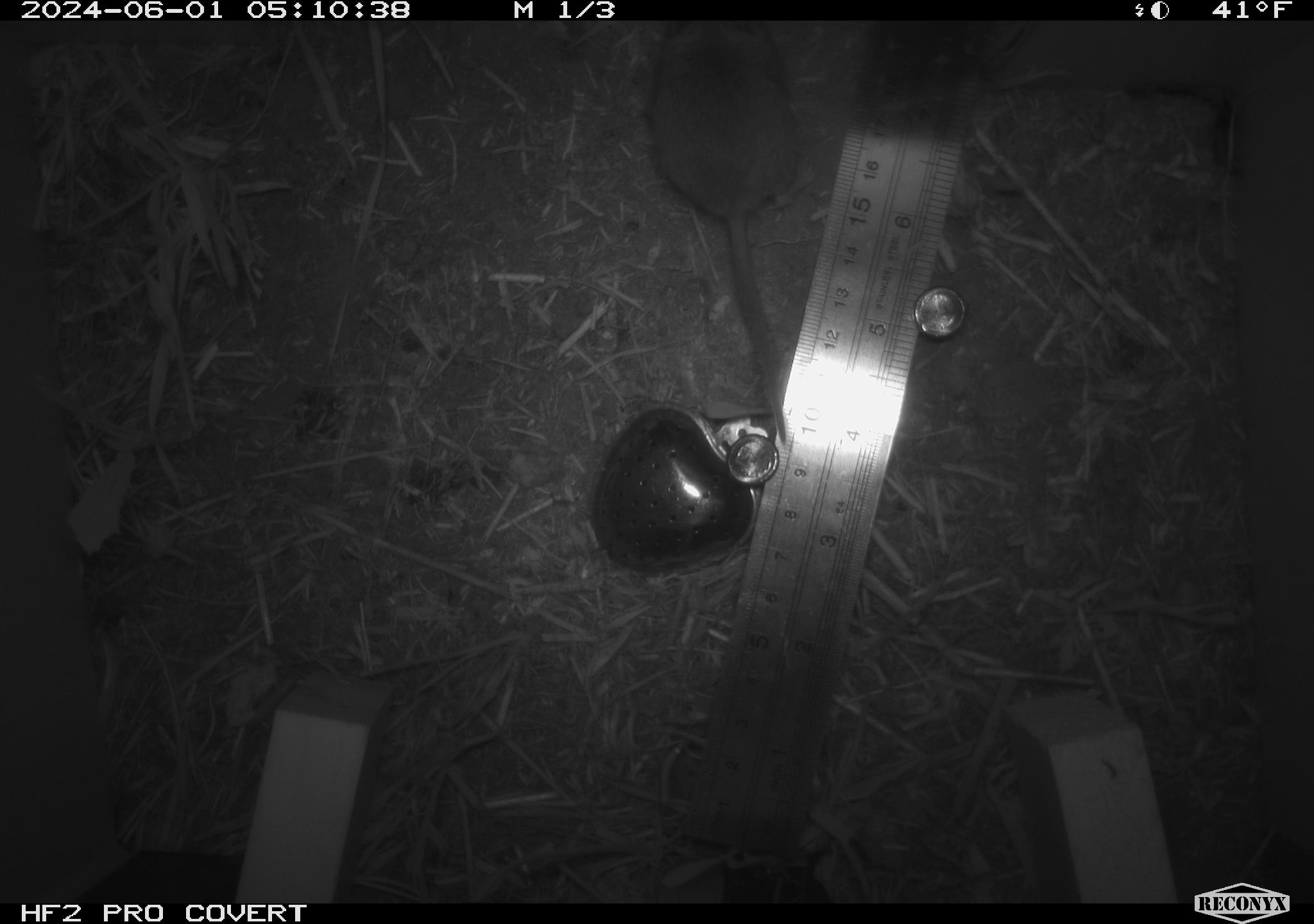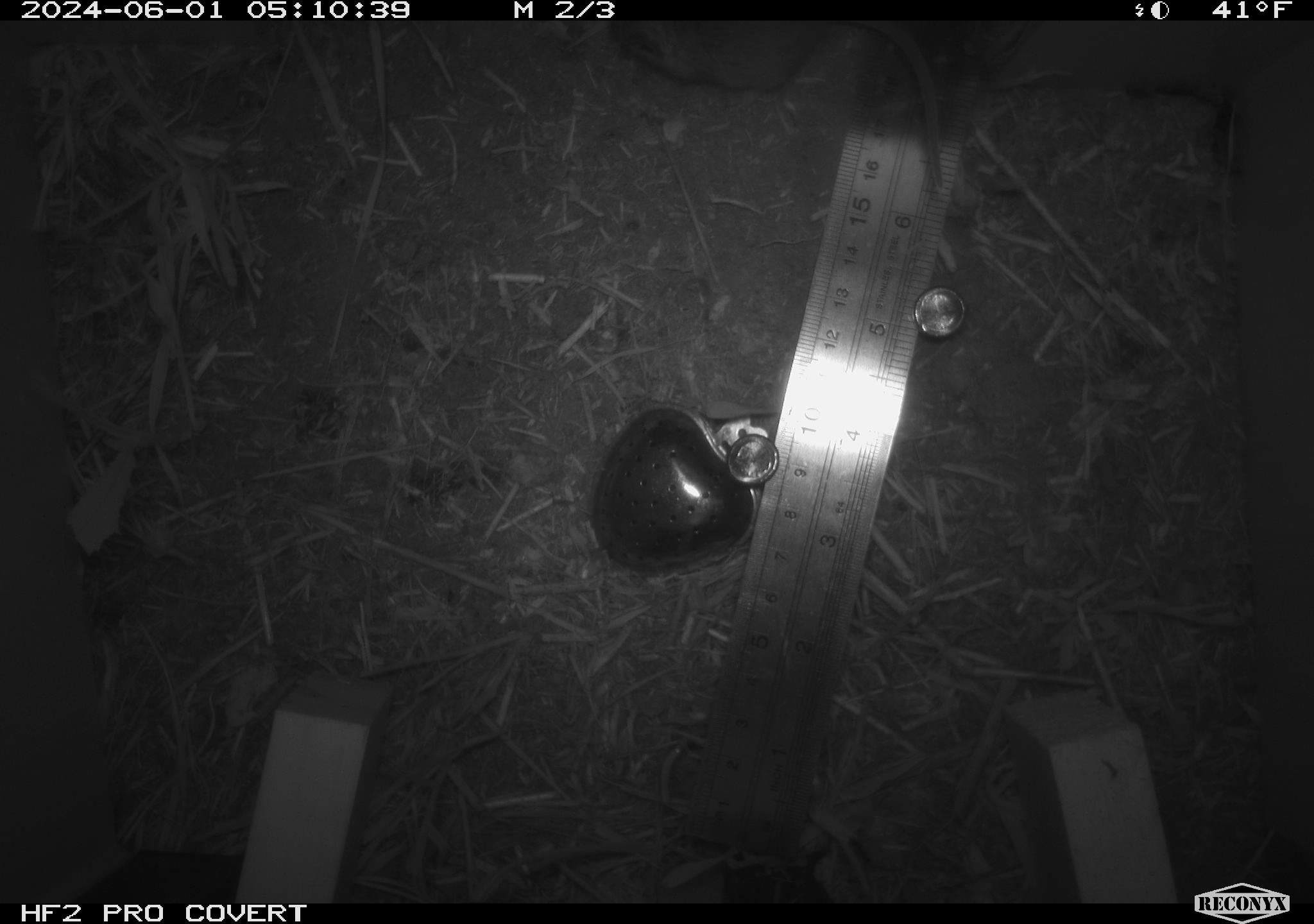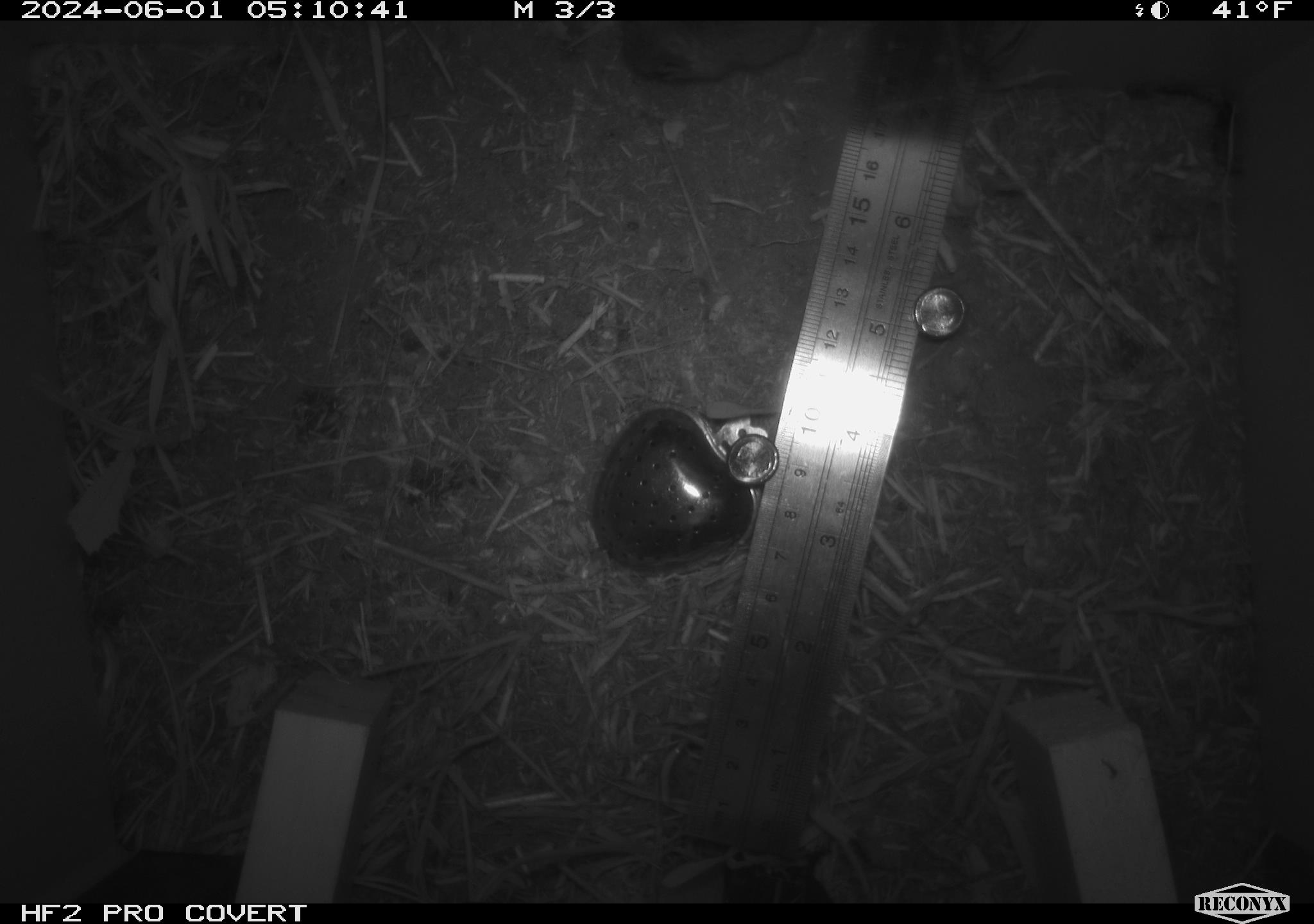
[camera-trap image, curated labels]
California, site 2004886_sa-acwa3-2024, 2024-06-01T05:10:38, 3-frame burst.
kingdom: Animalia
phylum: Chordata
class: Mammalia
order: Rodentia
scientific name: Rodentia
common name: mouse species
Mouse species (Rodentia).